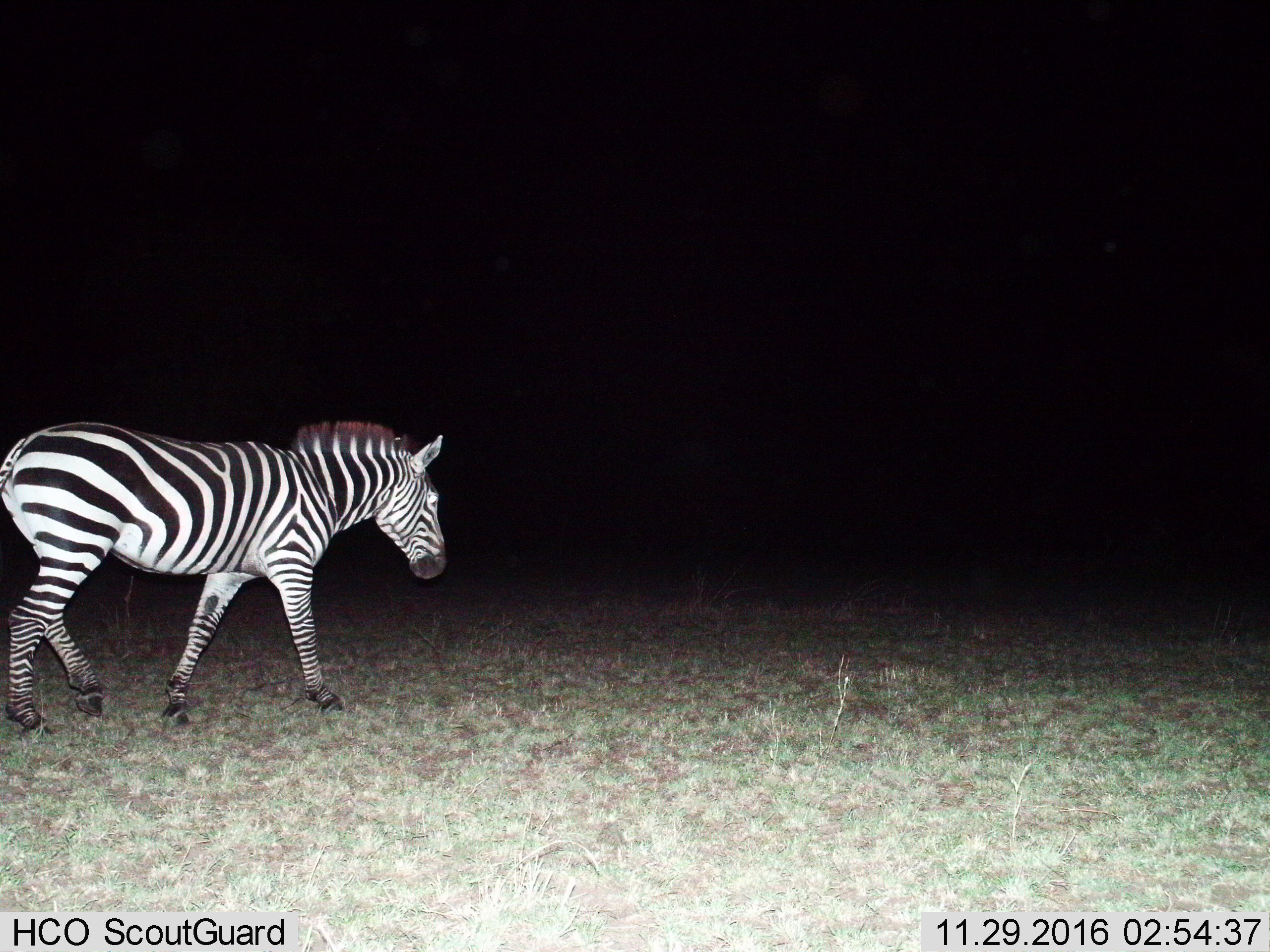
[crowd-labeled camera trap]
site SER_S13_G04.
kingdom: Animalia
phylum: Chordata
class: Mammalia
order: Perissodactyla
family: Equidae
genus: Equus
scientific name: Equus quagga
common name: plains zebra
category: zebraplains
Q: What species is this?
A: Zebraplains (plains zebra) (Equus quagga).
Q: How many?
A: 1.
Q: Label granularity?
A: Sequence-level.